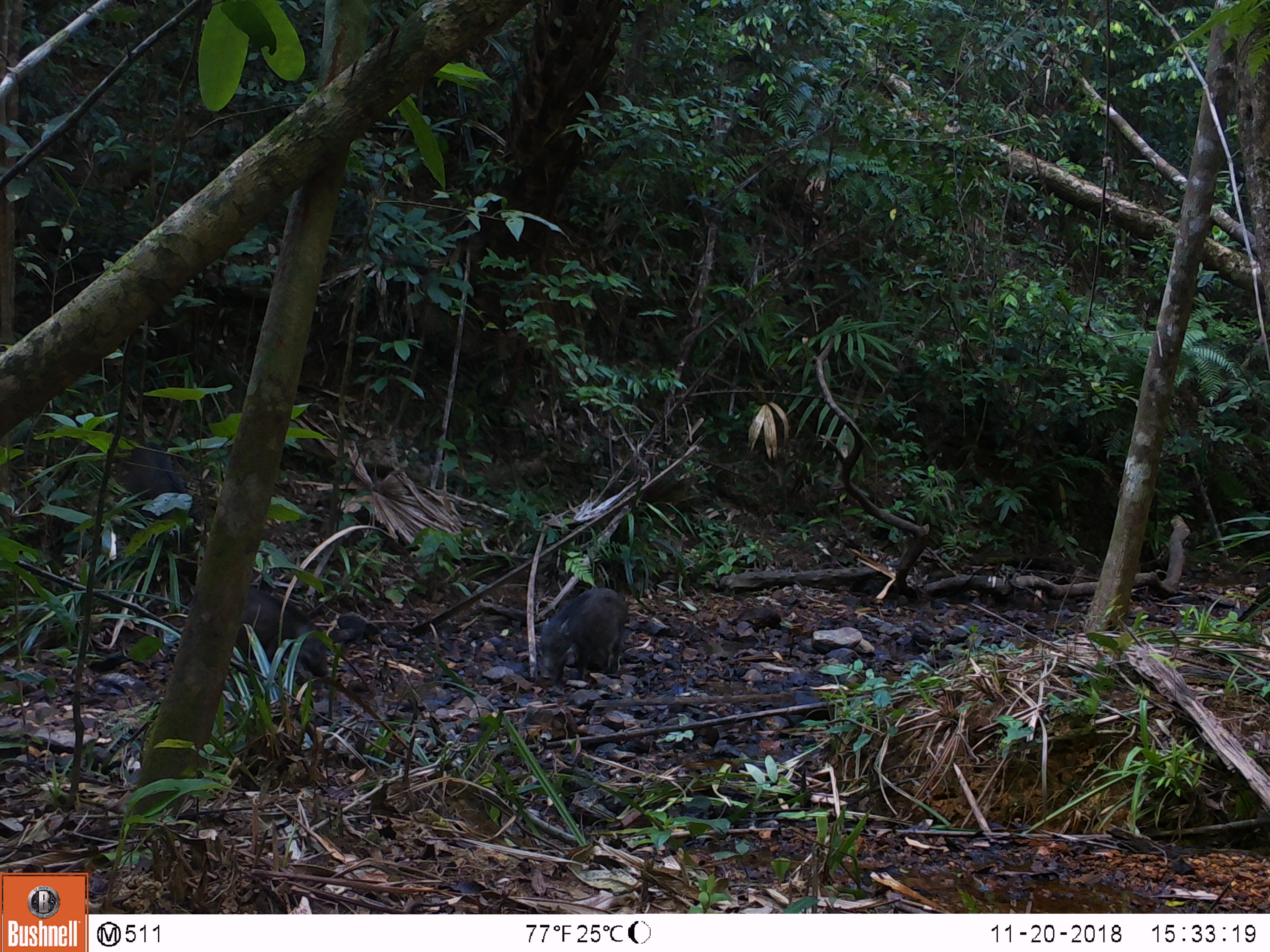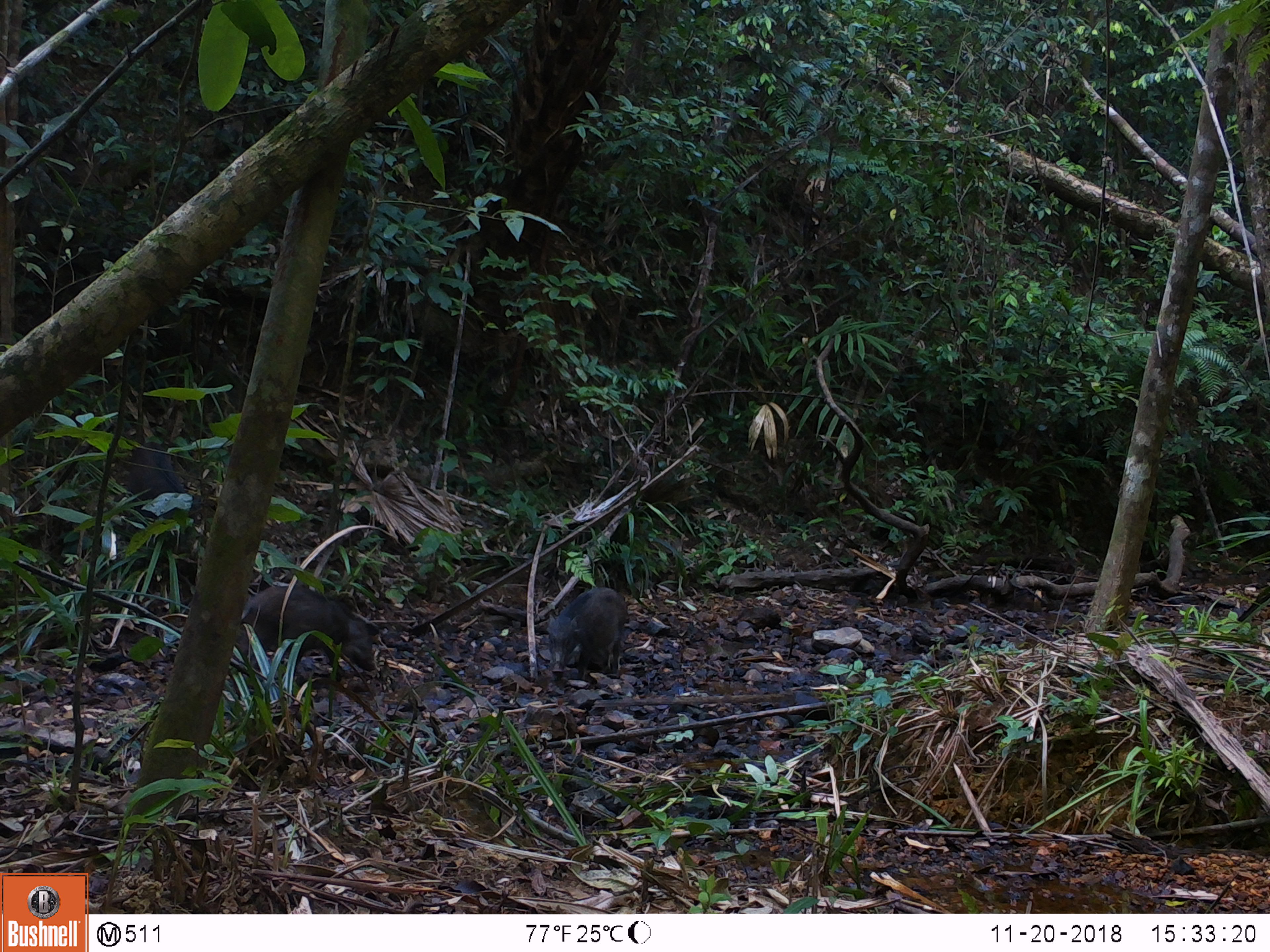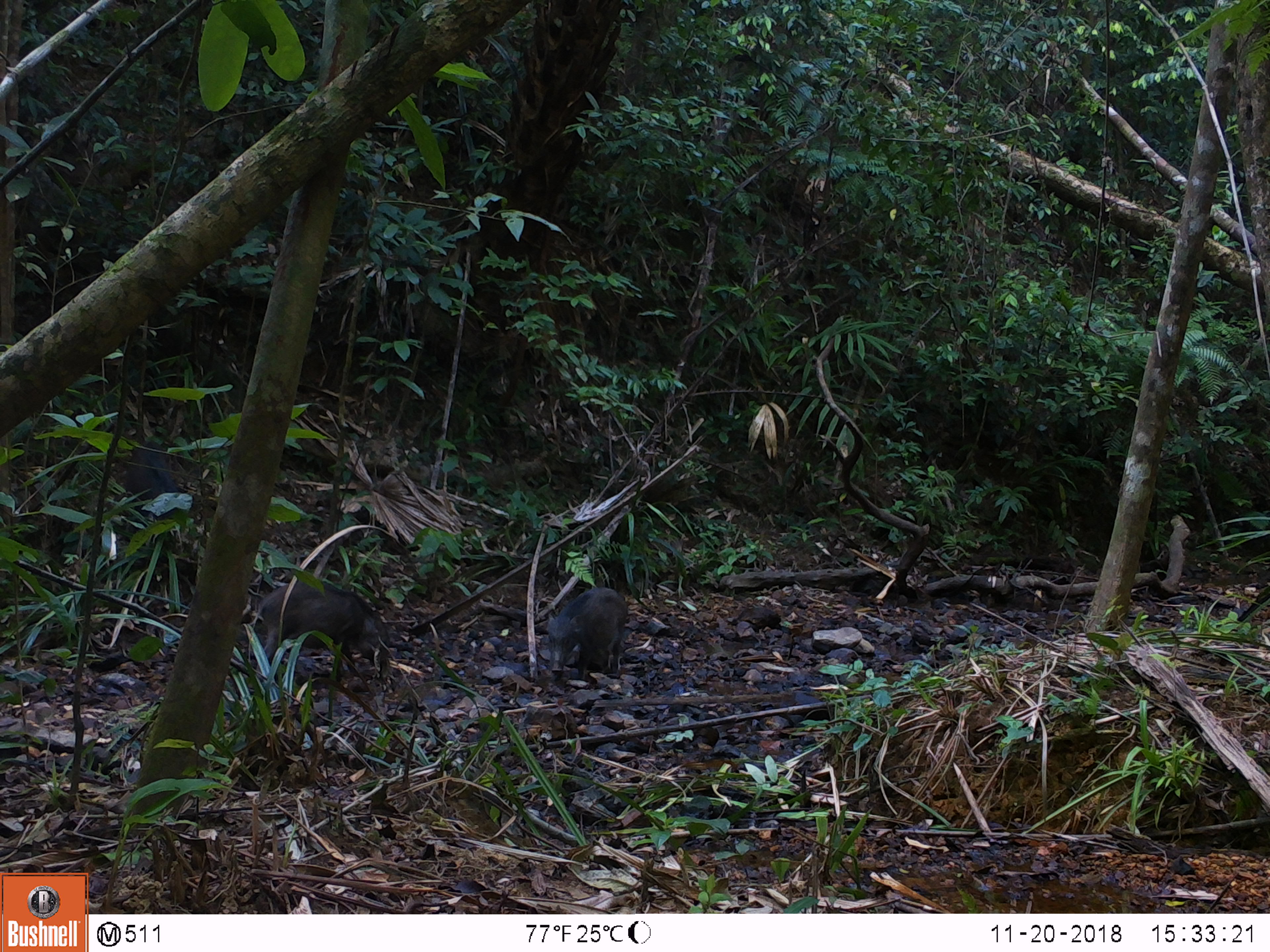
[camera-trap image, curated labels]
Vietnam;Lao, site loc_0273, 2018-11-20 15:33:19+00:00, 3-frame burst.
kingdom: Animalia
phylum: Chordata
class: Mammalia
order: Artiodactyla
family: Suidae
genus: Sus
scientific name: Sus scrofa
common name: eurasian wild pig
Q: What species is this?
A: Eurasian wild pig (Sus scrofa).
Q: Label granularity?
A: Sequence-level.